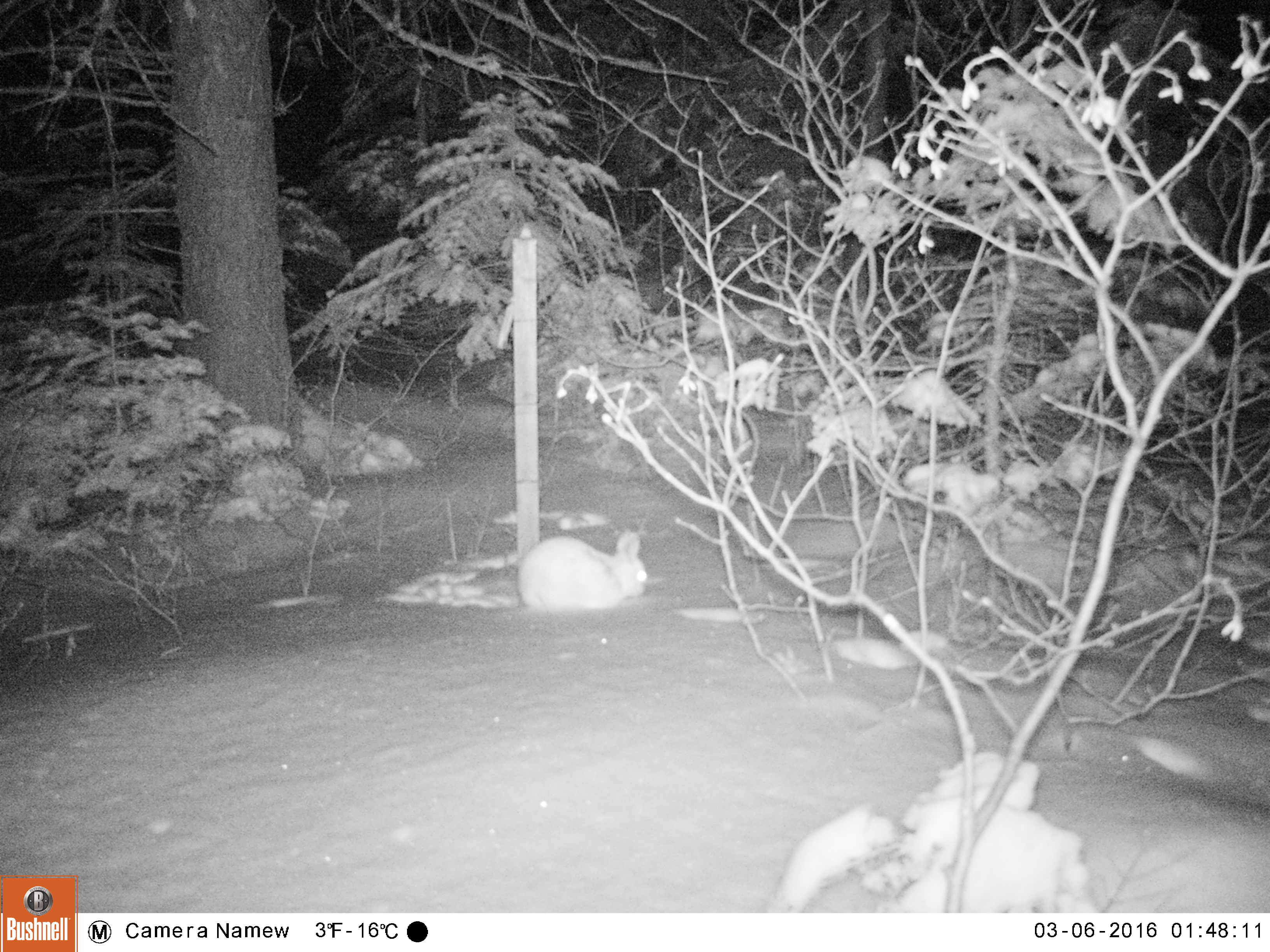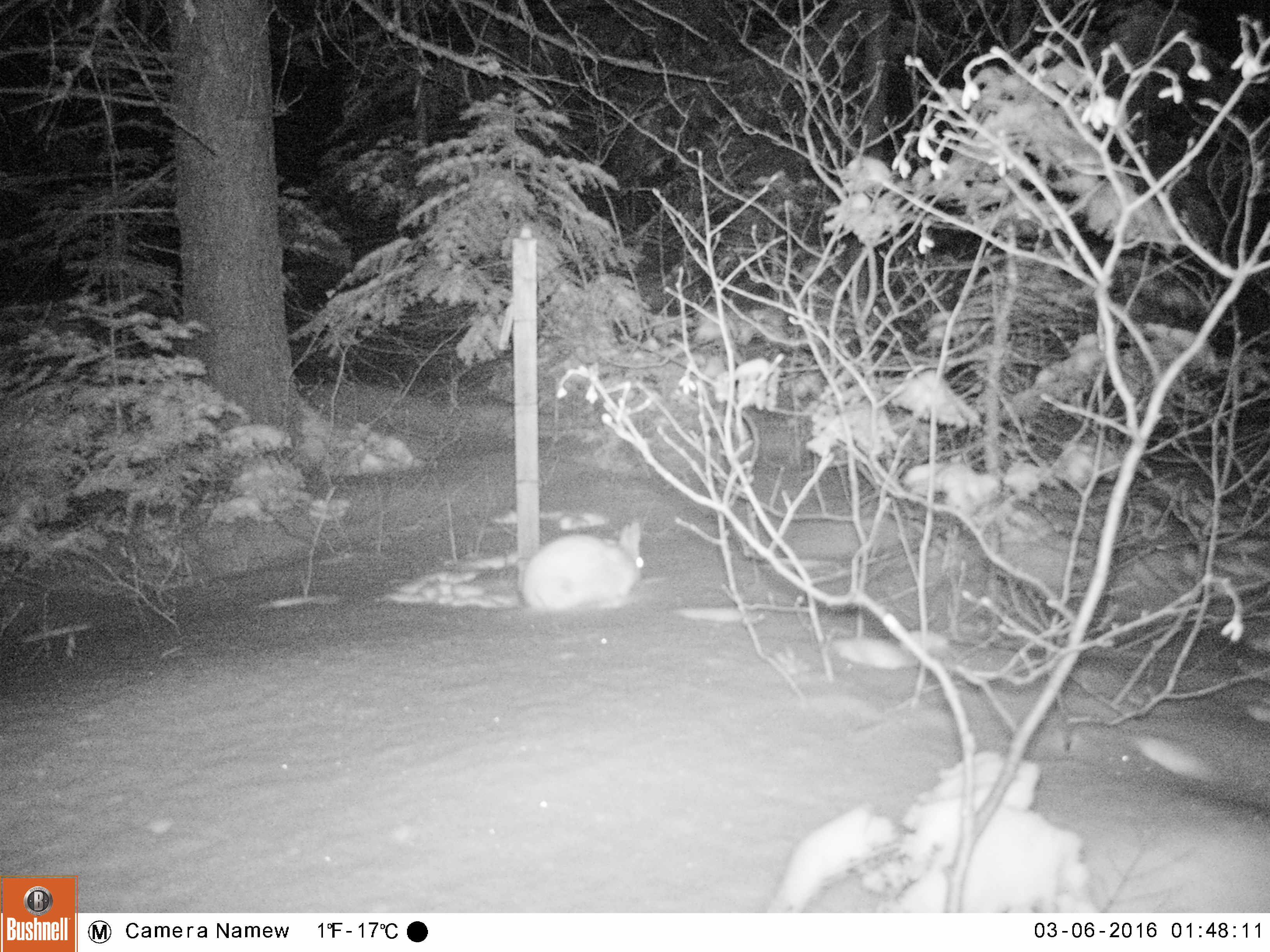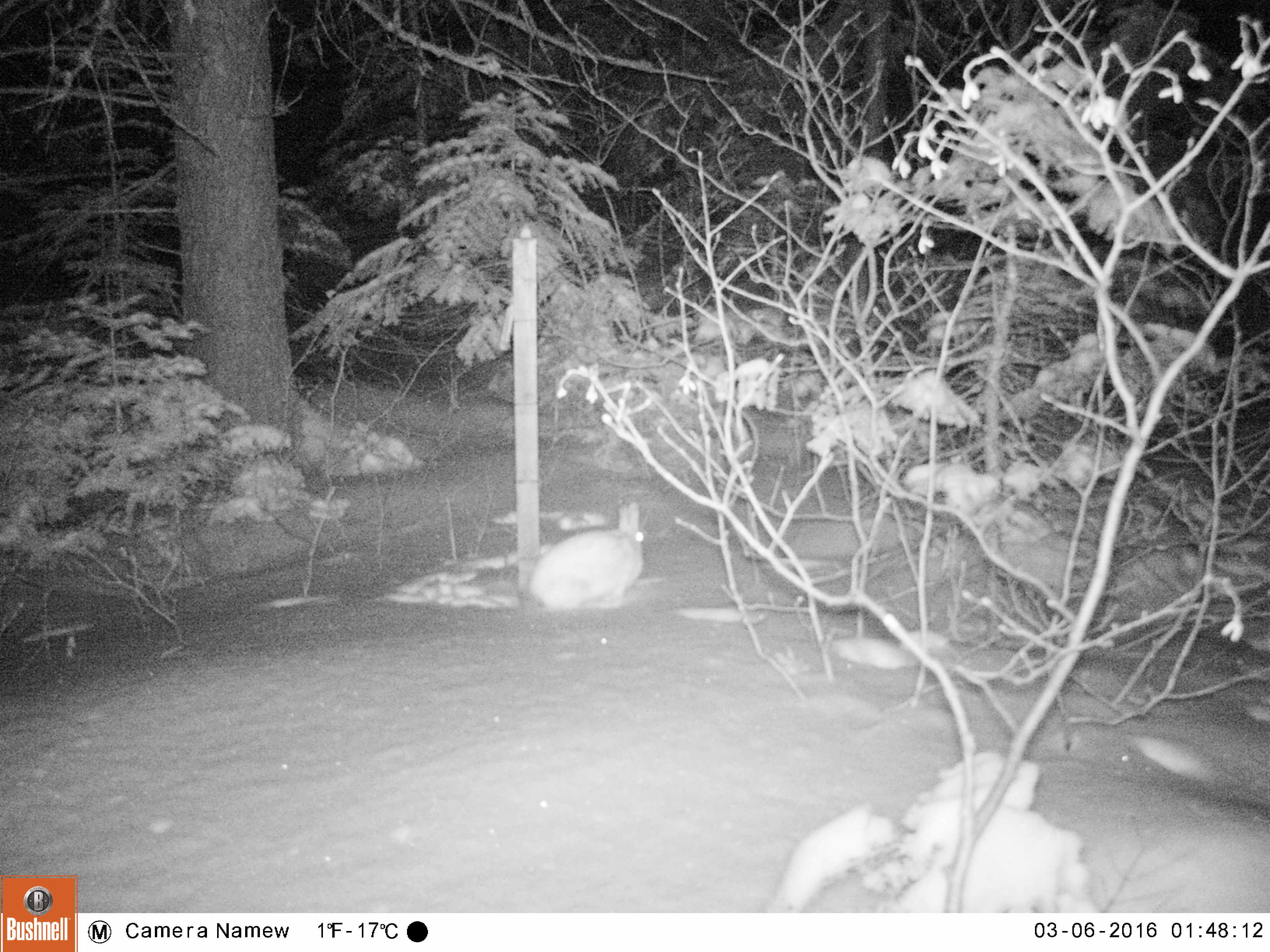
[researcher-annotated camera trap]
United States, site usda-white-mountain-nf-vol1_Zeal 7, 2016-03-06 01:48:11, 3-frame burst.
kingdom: Animalia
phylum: Chordata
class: Mammalia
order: Lagomorpha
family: Leporidae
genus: Lepus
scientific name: Lepus americanus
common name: snowshoe hare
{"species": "snowshoe hare (Lepus americanus)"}